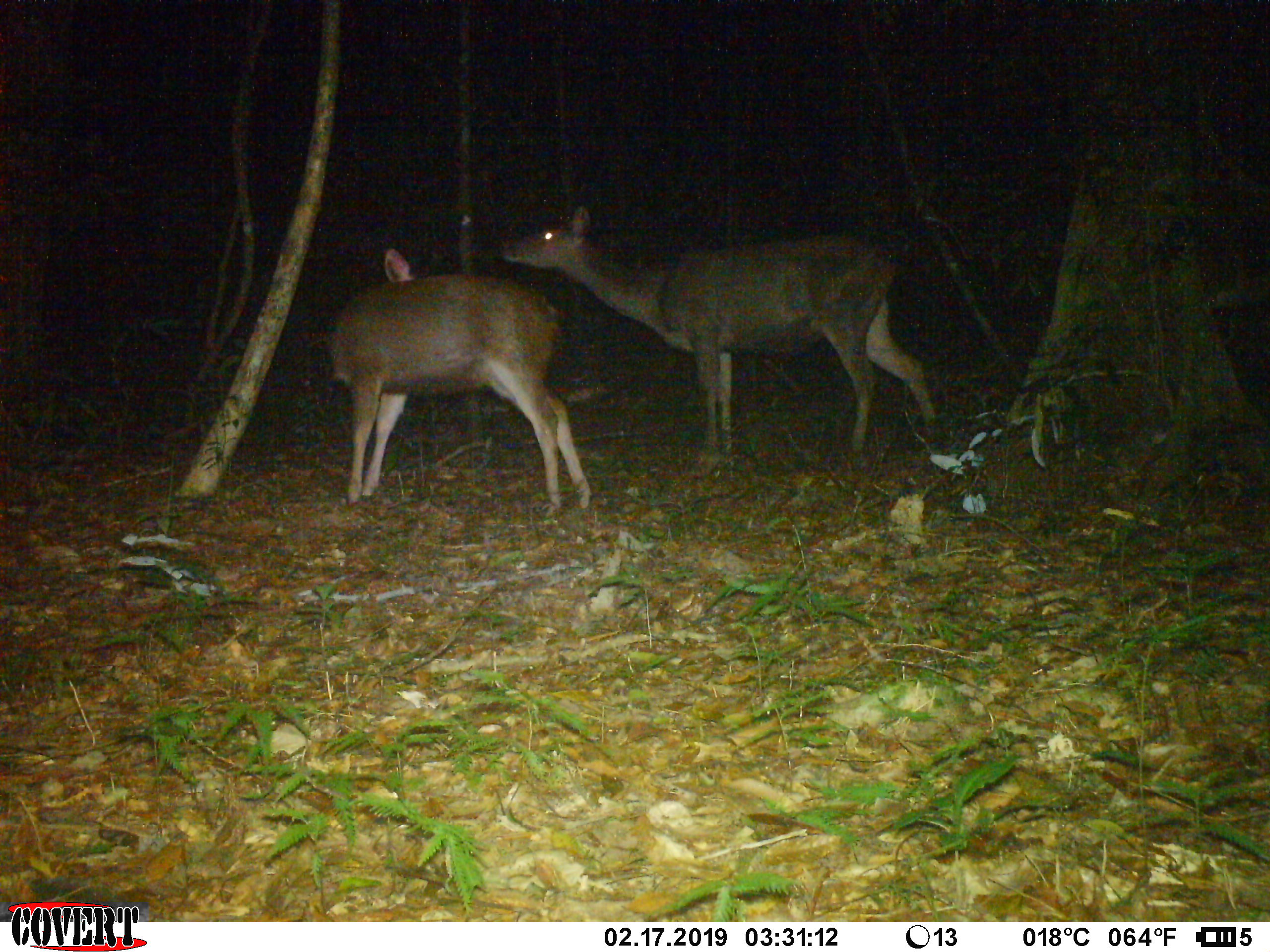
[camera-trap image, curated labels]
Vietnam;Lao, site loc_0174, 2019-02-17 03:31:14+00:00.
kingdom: Animalia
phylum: Chordata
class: Mammalia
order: Artiodactyla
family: Cervidae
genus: Rusa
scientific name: Rusa unicolor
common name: sambar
Sambar (Rusa unicolor). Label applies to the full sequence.